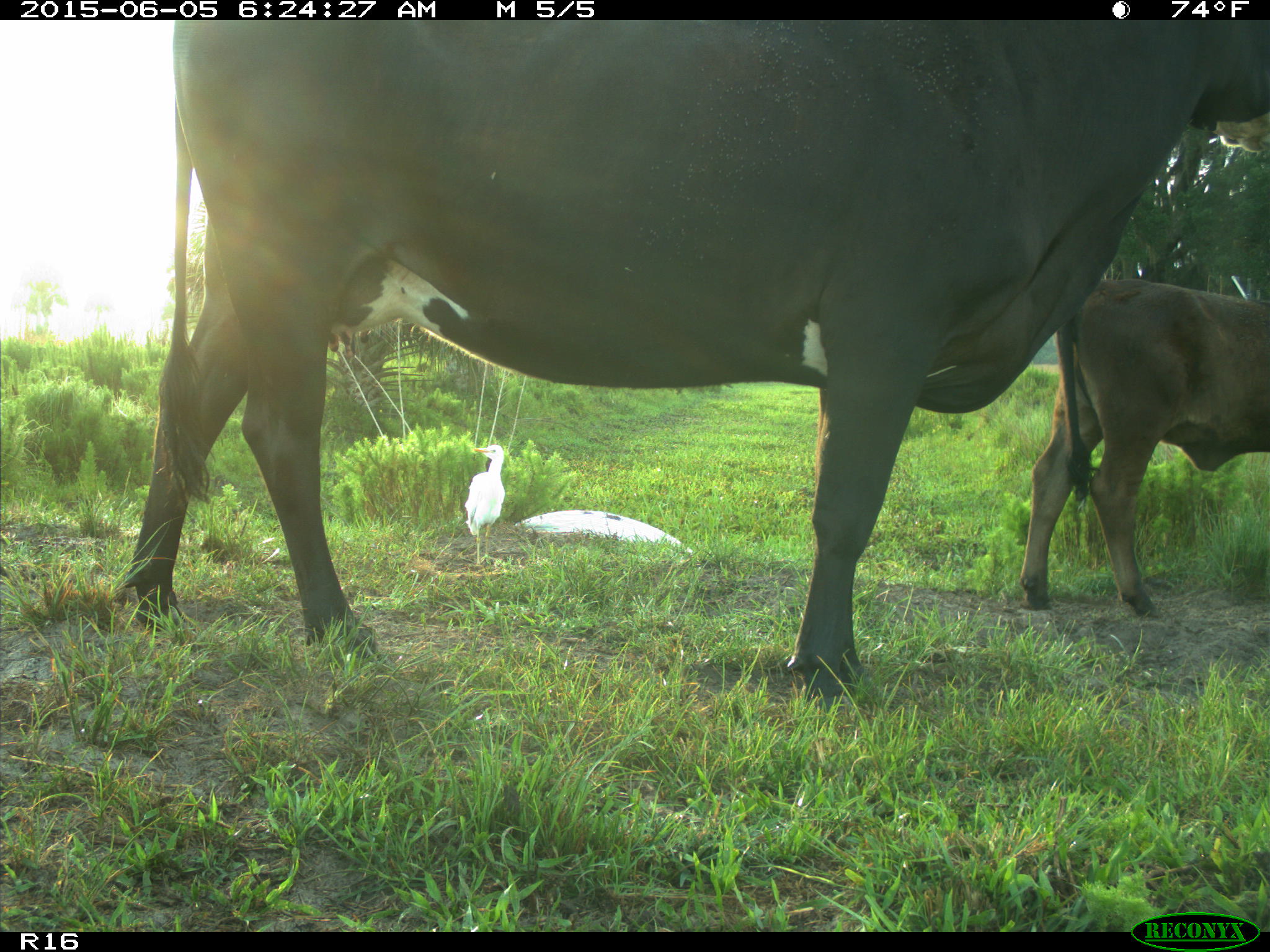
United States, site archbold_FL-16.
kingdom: Animalia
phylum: Chordata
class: Mammalia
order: Artiodactyla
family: Bovidae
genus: Bos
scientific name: Bos taurus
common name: domestic cow